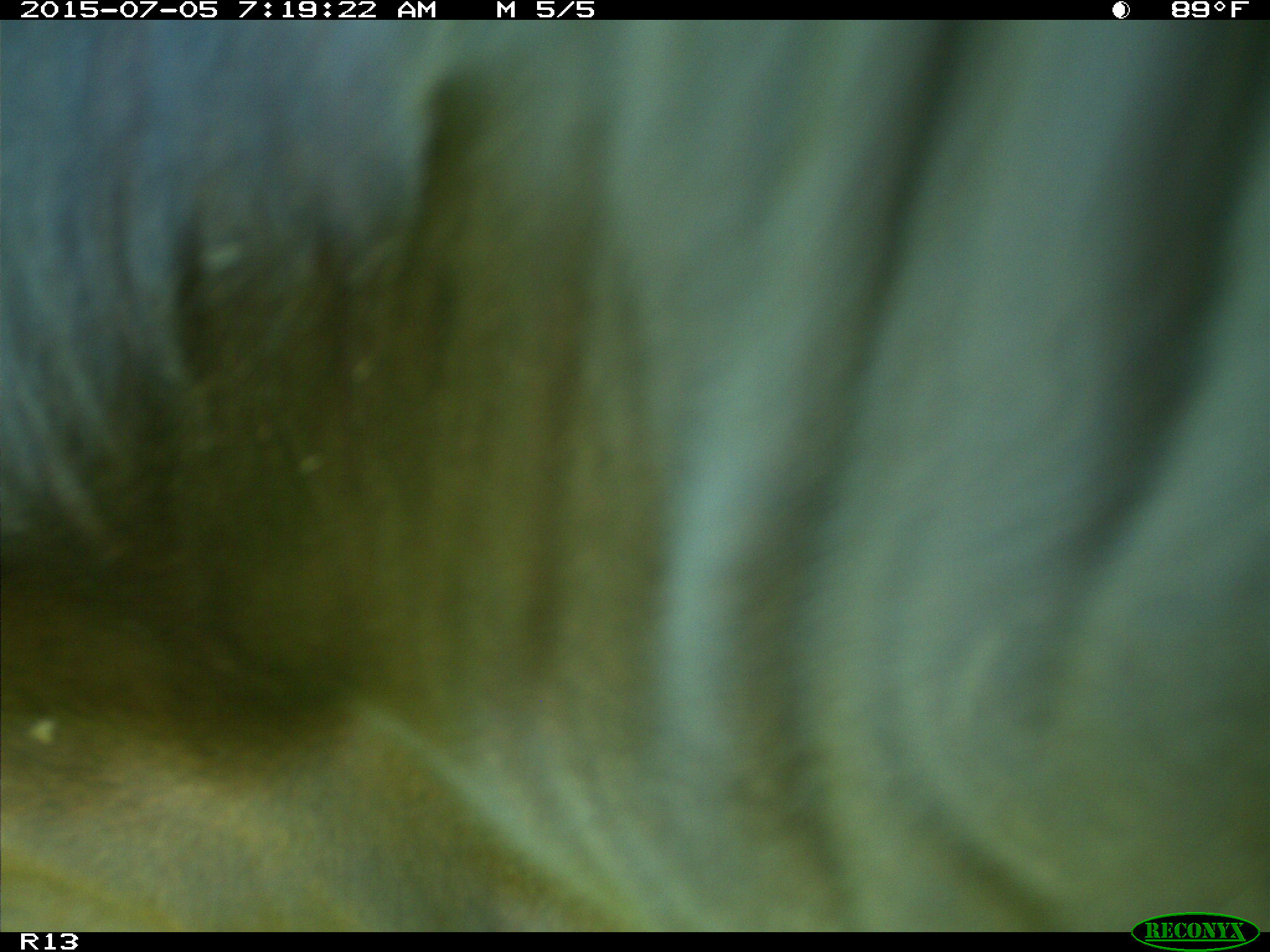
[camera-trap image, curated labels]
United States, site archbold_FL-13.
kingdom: Animalia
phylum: Chordata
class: Mammalia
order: Artiodactyla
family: Bovidae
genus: Bos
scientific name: Bos taurus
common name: domestic cow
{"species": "Bos taurus (domestic cow)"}